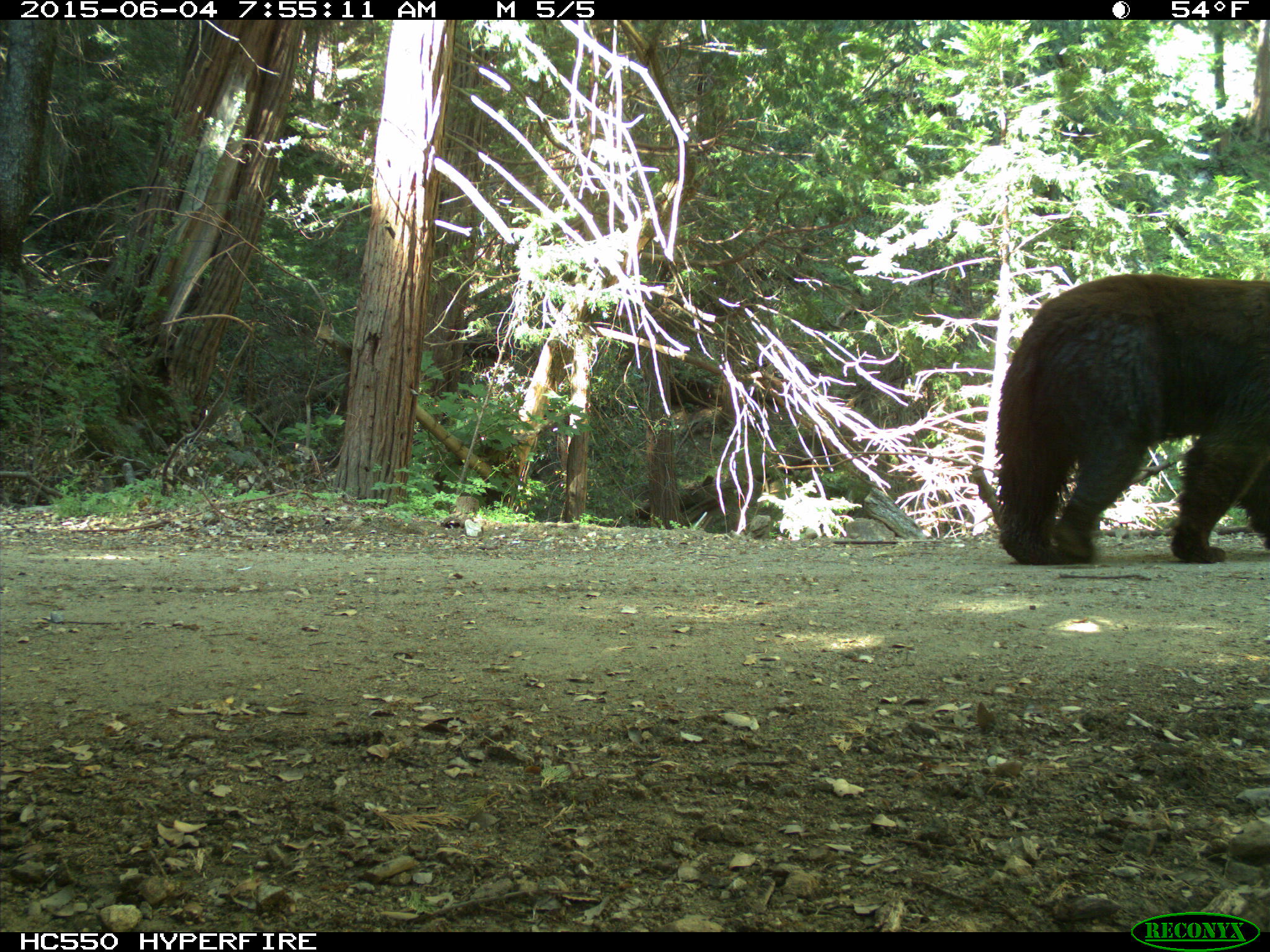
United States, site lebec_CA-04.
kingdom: Animalia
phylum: Chordata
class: Mammalia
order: Carnivora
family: Ursidae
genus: Ursus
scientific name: Ursus americanus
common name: american black bear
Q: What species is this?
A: Ursus americanus (american black bear).